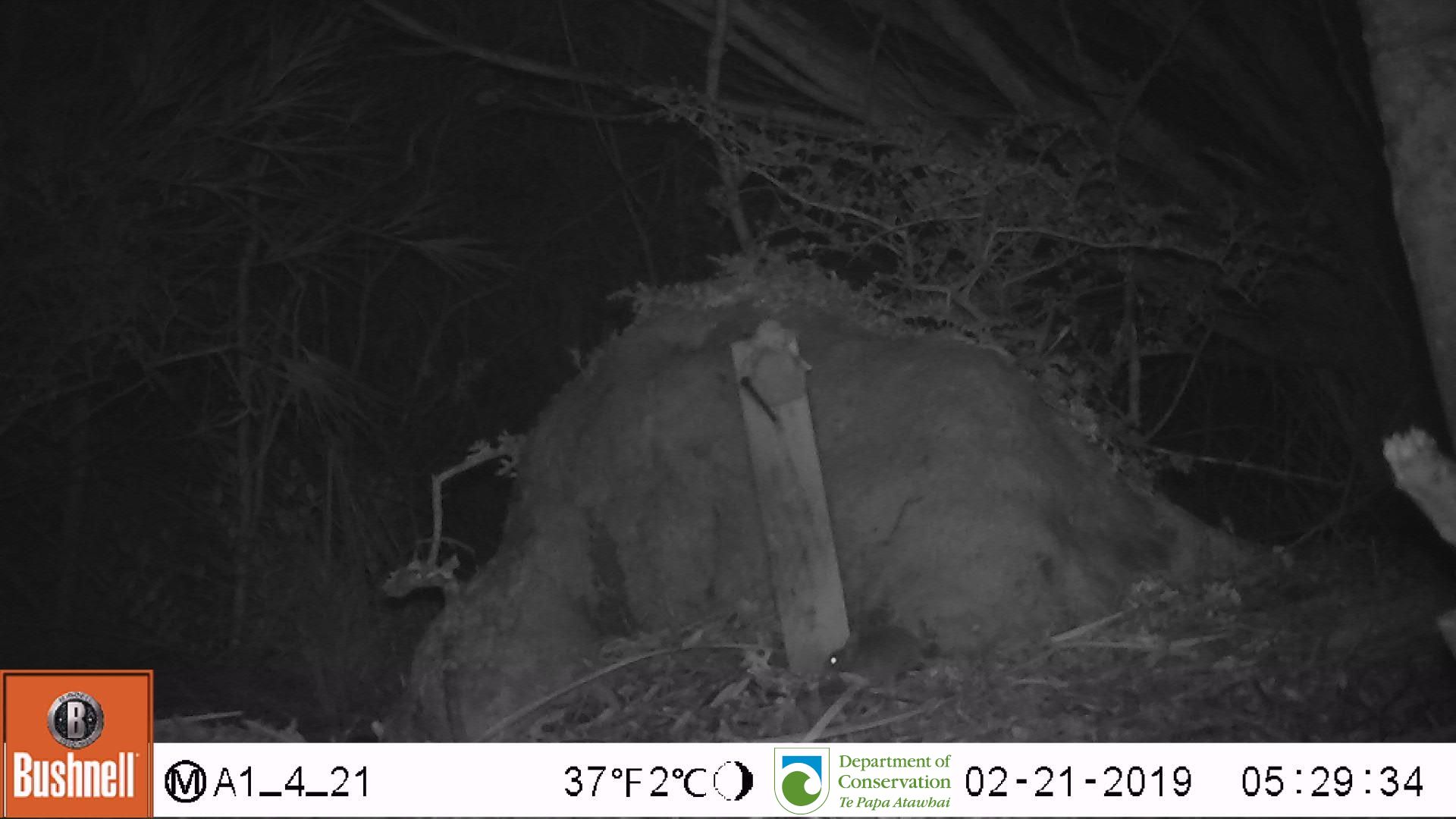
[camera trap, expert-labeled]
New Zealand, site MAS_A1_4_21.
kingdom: Animalia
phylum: Chordata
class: Mammalia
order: Rodentia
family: Muridae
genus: Mus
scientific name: Mus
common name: mouse